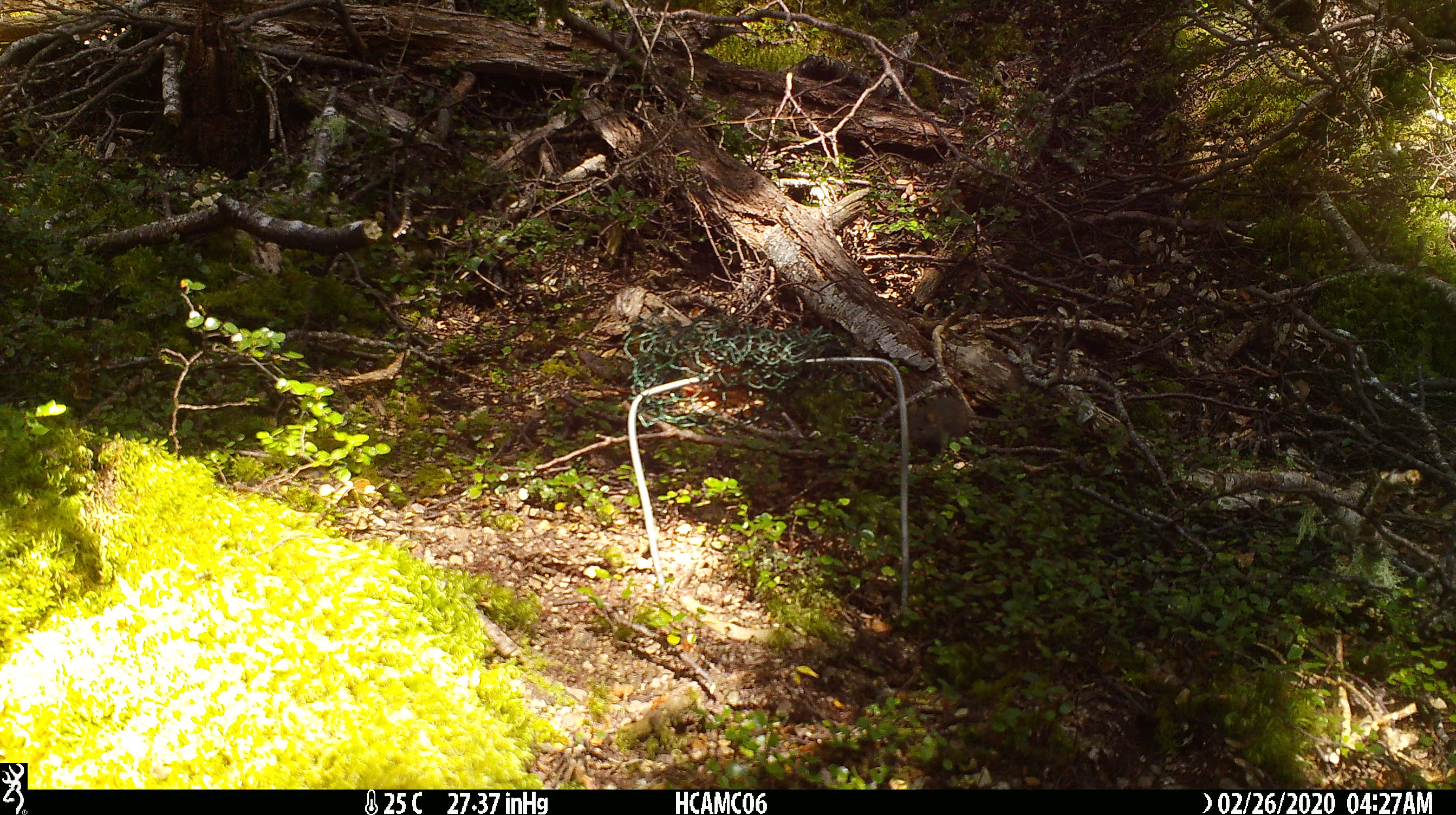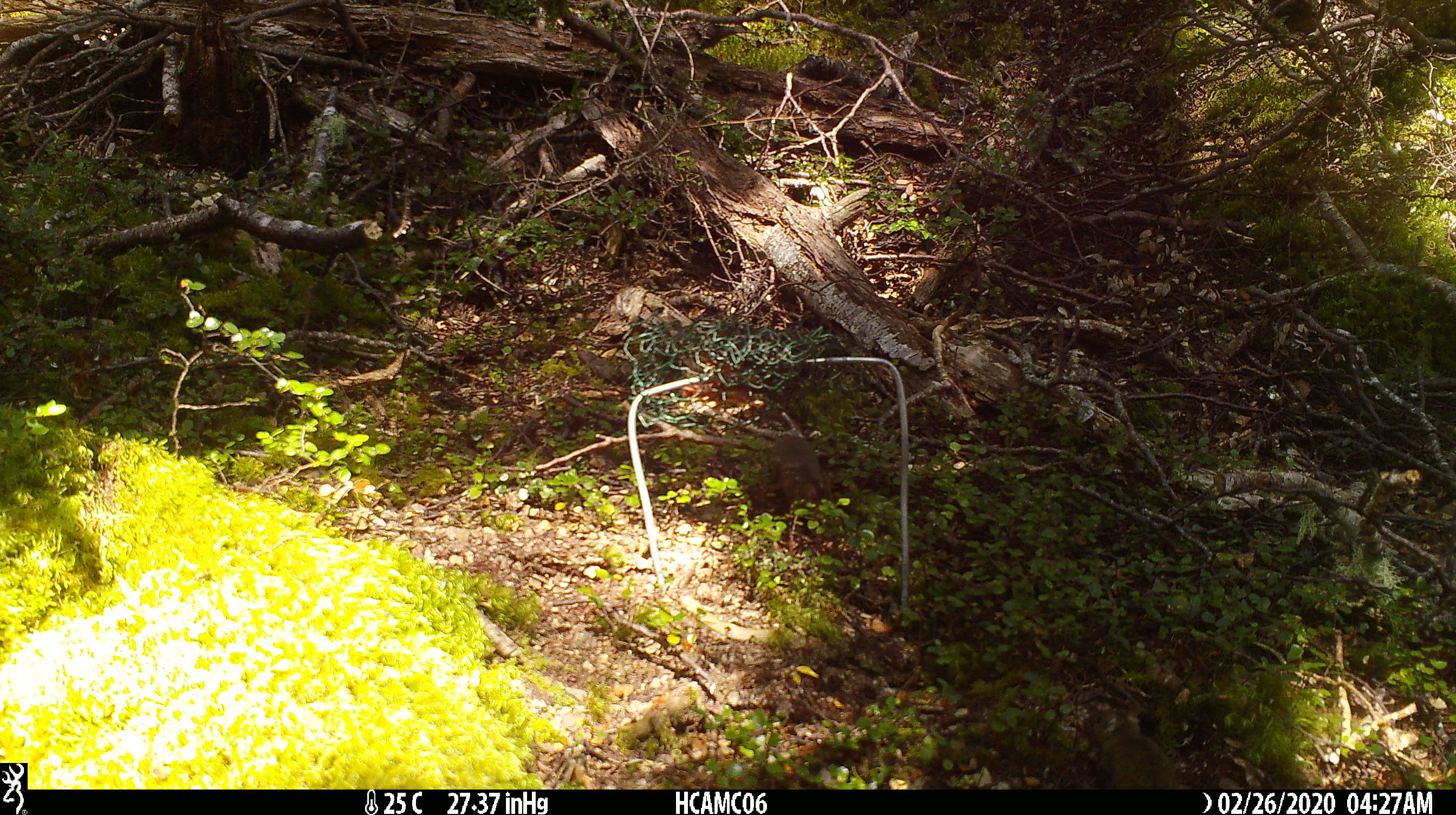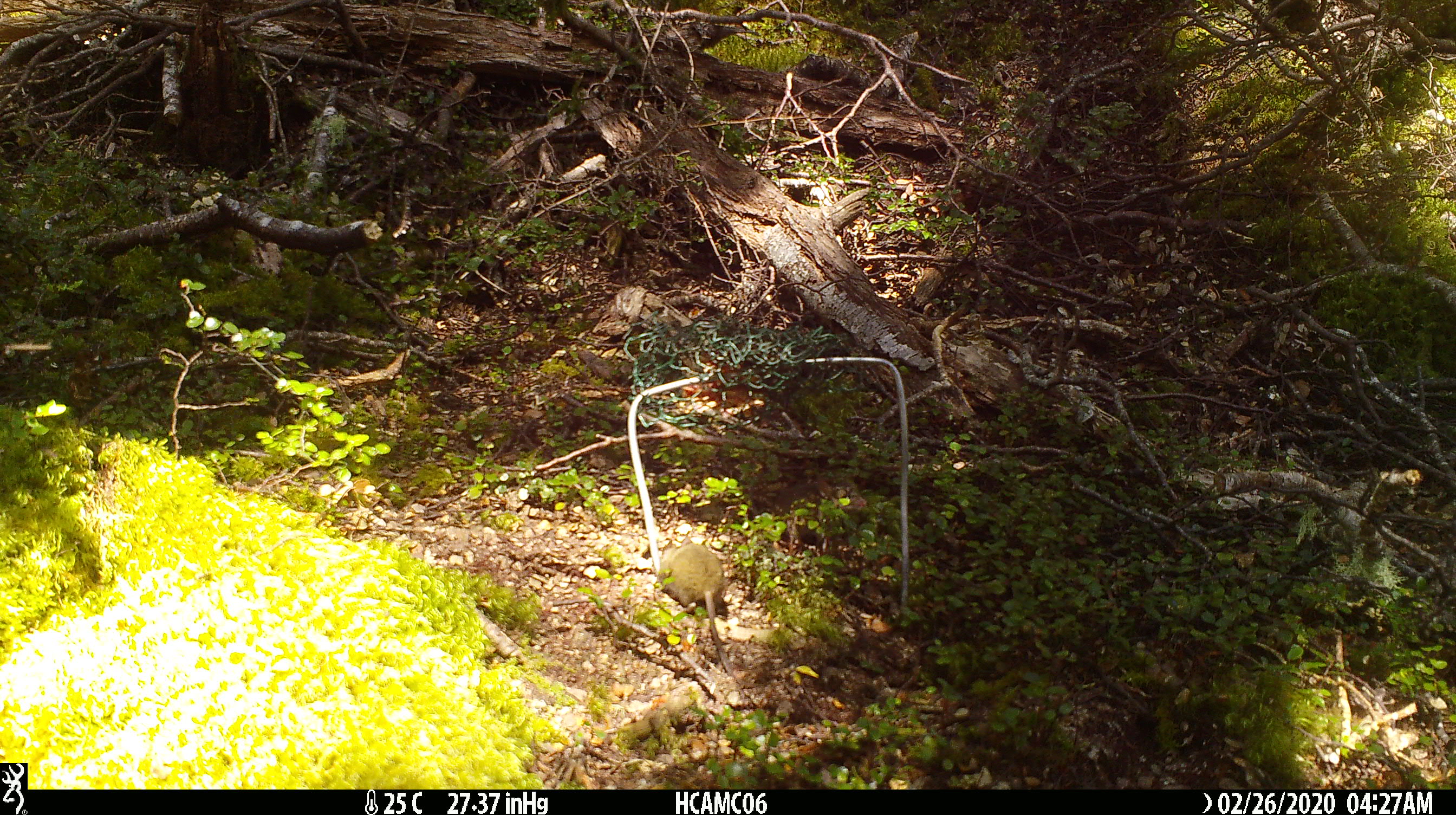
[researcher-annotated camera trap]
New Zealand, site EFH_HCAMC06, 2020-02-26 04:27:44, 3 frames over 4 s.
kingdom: Animalia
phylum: Chordata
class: Mammalia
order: Rodentia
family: Muridae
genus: Mus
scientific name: Mus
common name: mouse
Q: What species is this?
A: Mouse (Mus).